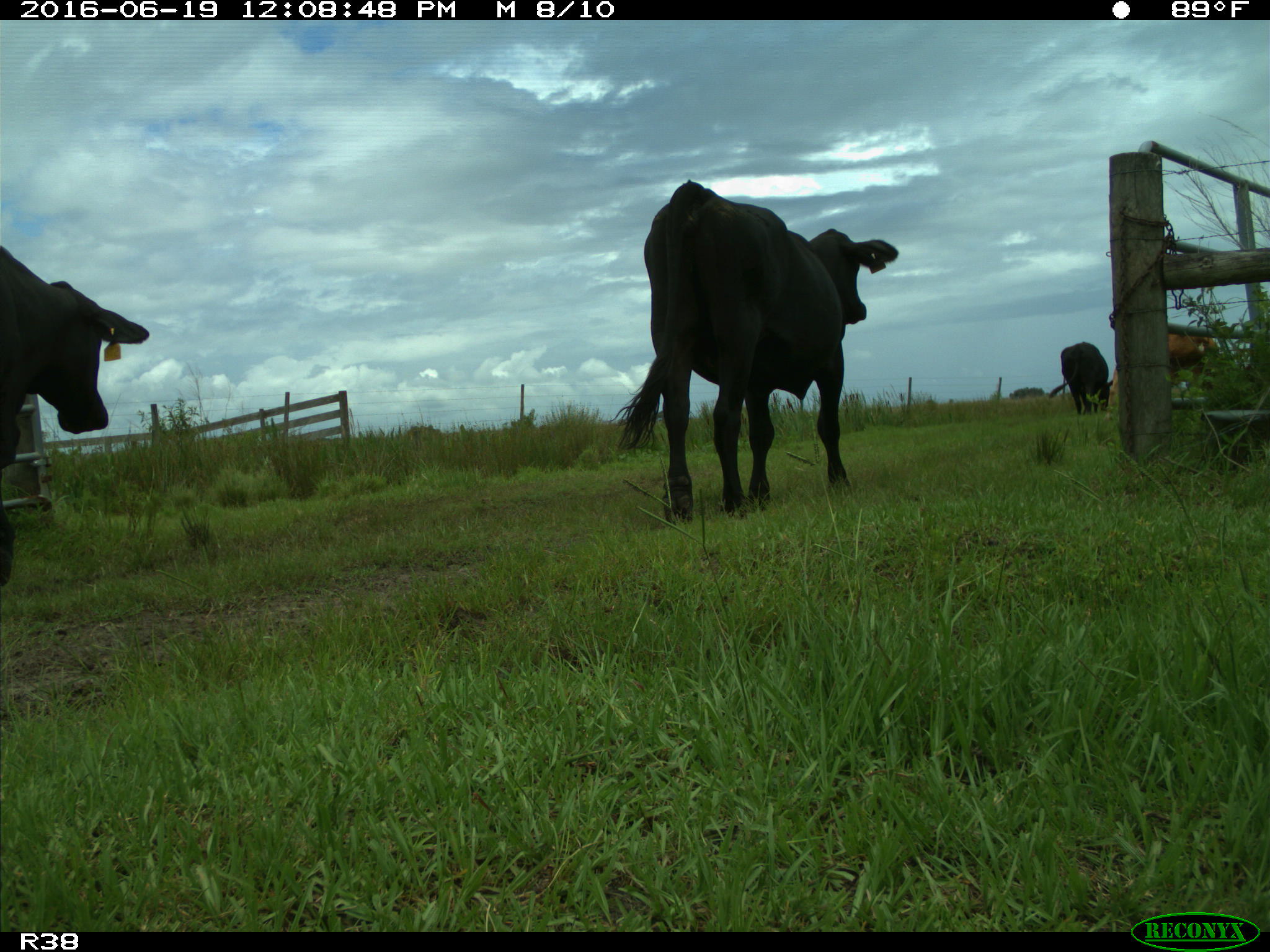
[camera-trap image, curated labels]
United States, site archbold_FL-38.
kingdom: Animalia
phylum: Chordata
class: Mammalia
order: Artiodactyla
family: Bovidae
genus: Bos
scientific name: Bos taurus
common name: domestic cow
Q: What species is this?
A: Bos taurus (domestic cow).